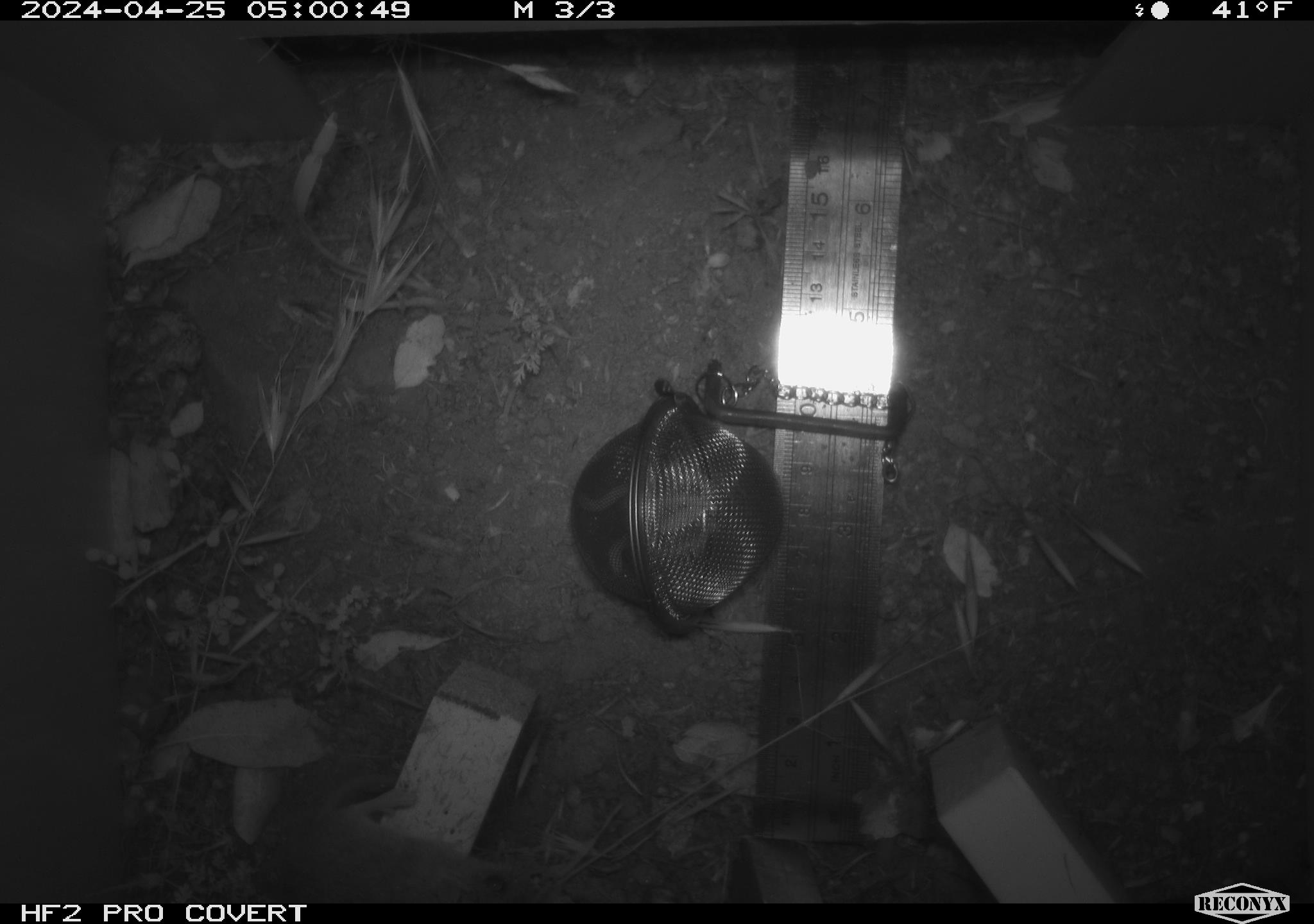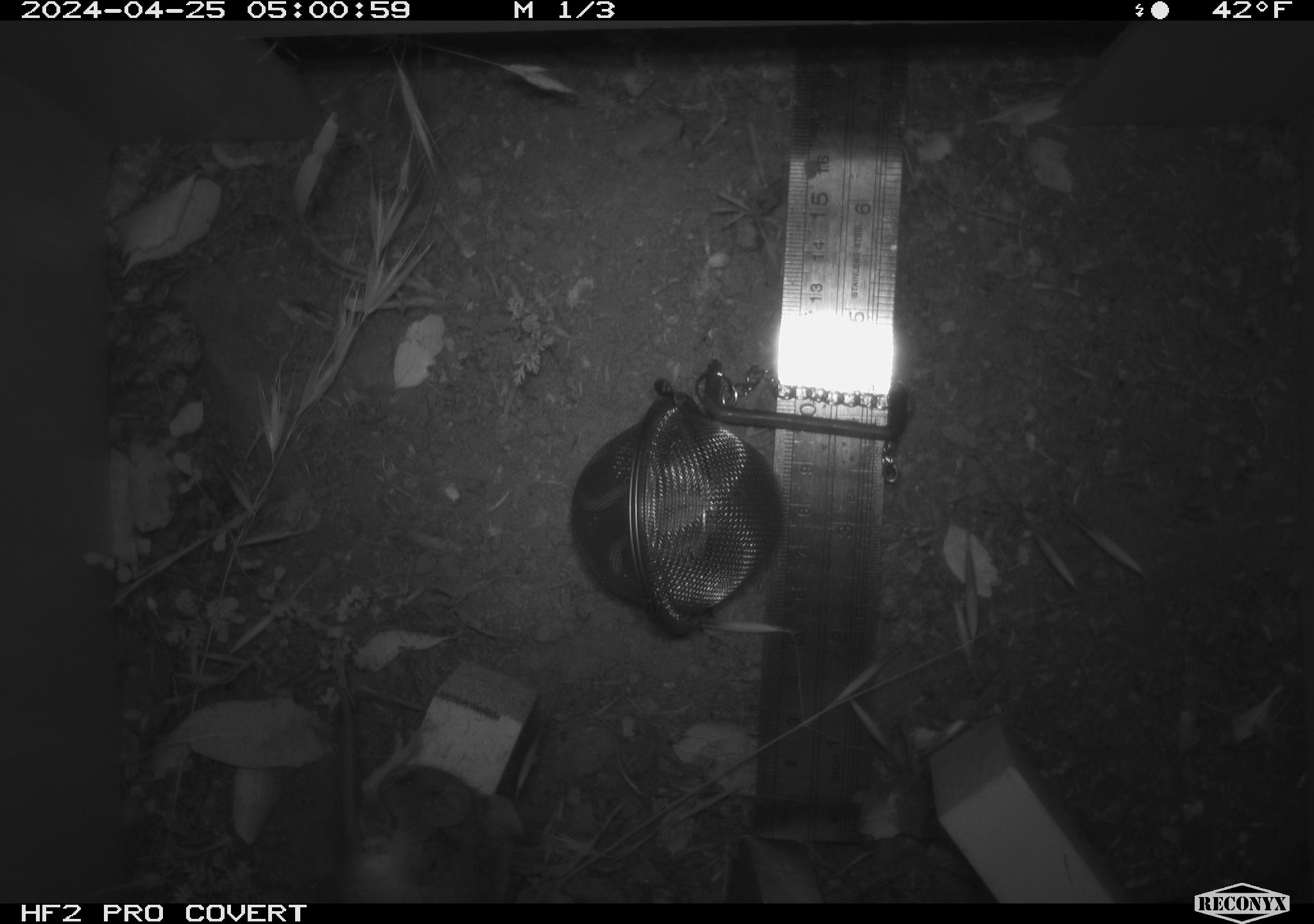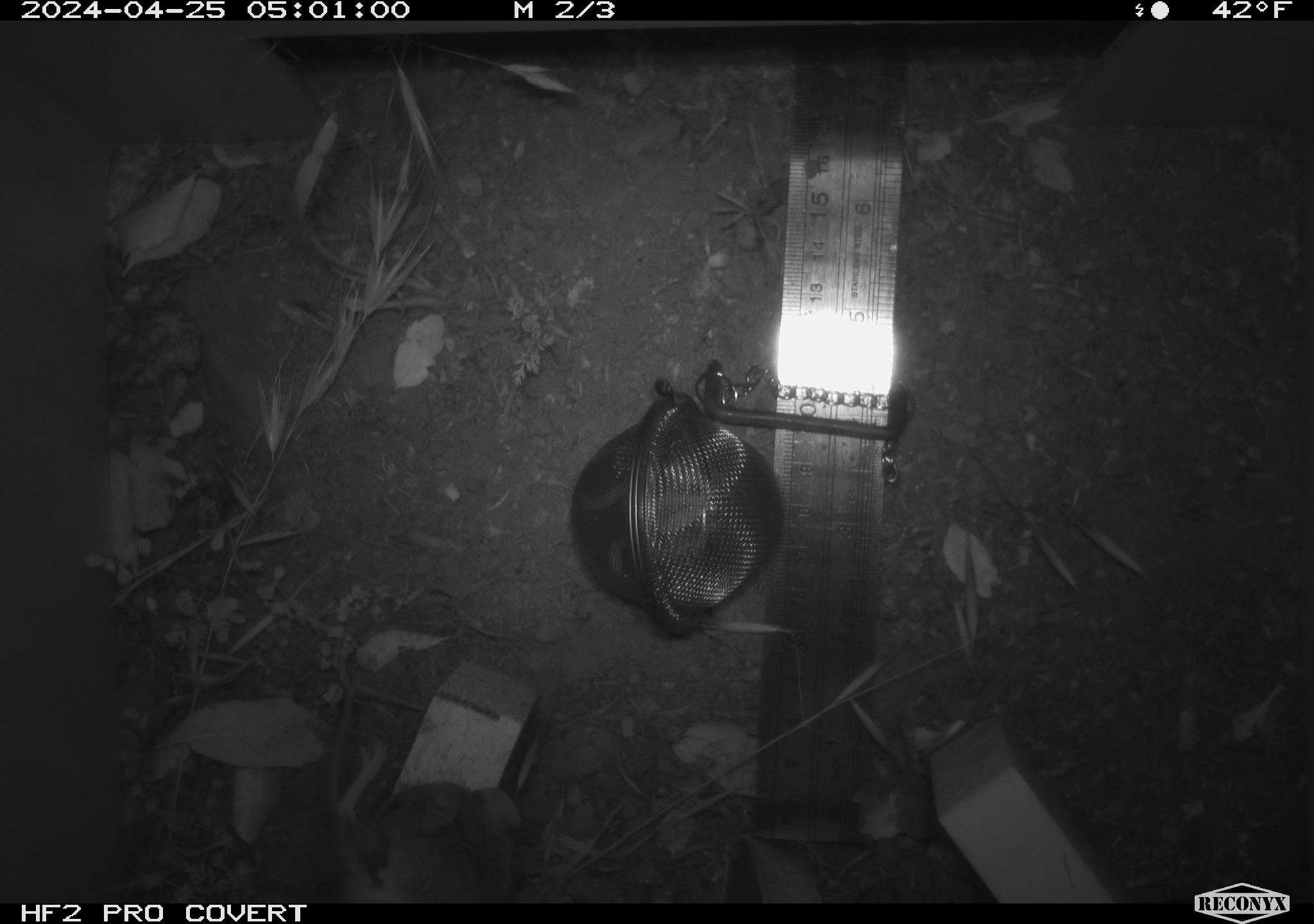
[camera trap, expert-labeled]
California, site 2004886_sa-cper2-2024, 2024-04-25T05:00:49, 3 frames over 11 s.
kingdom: Animalia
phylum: Chordata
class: Mammalia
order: Rodentia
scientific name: Rodentia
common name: rodent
Rodent (Rodentia).